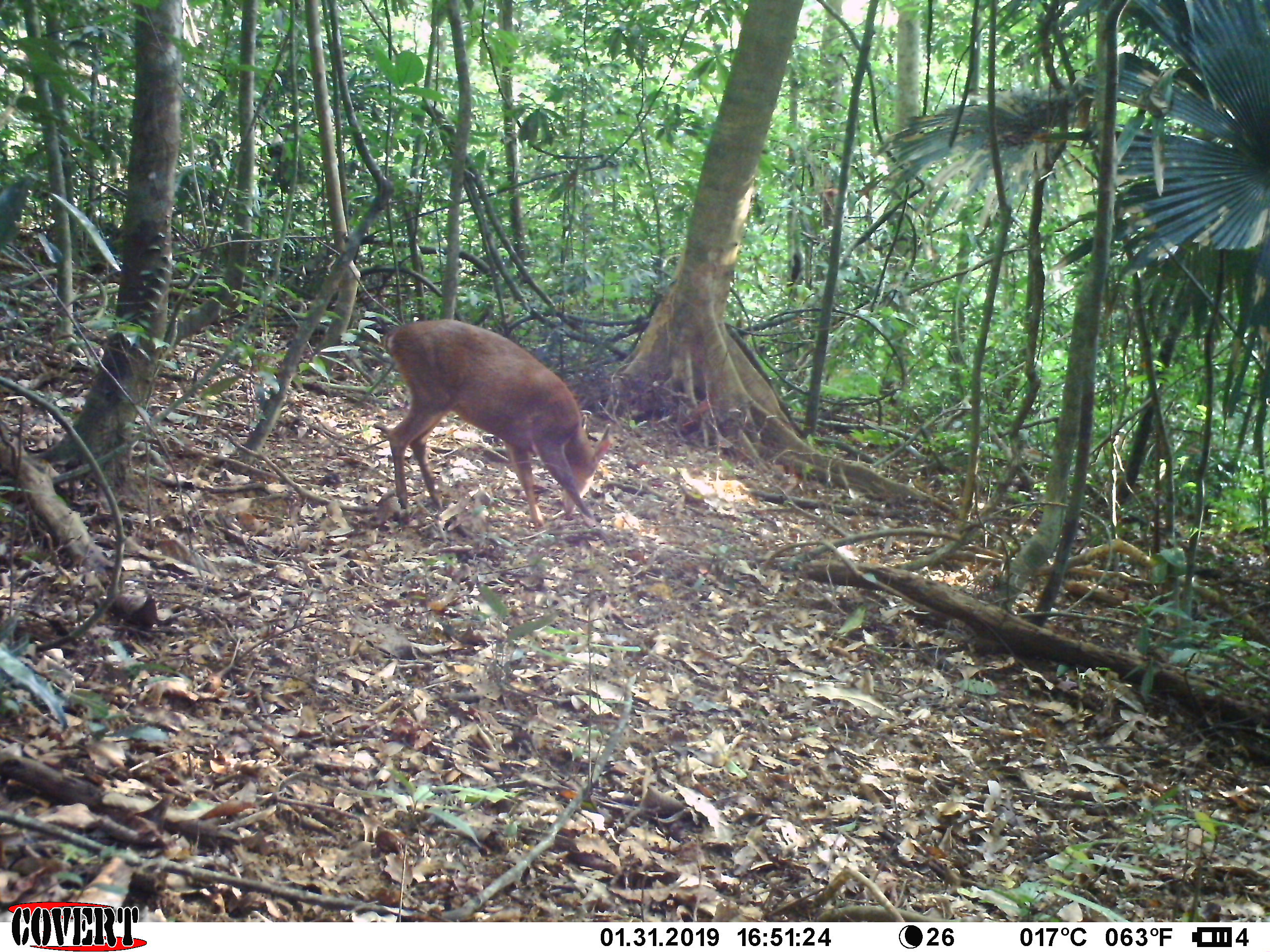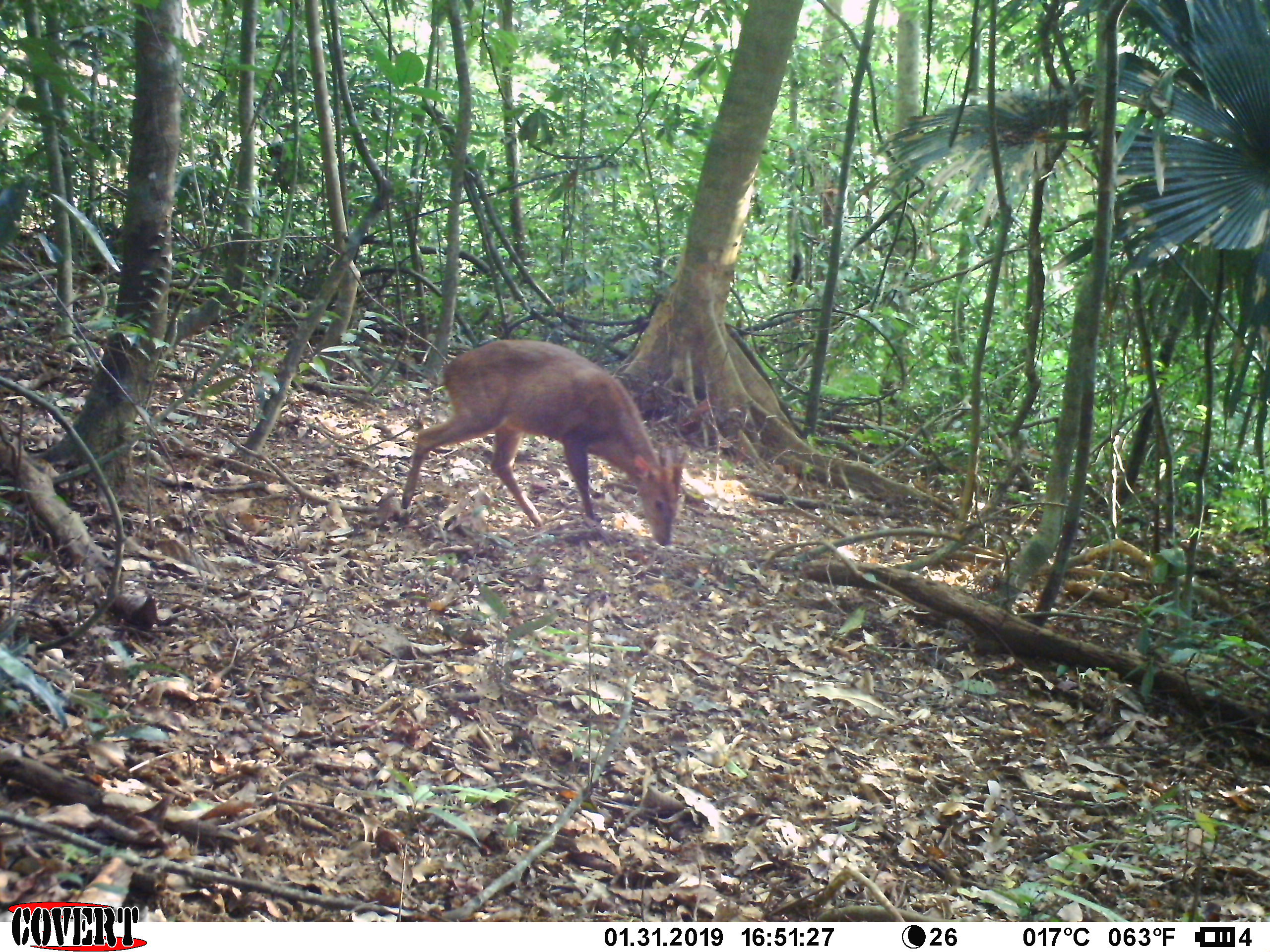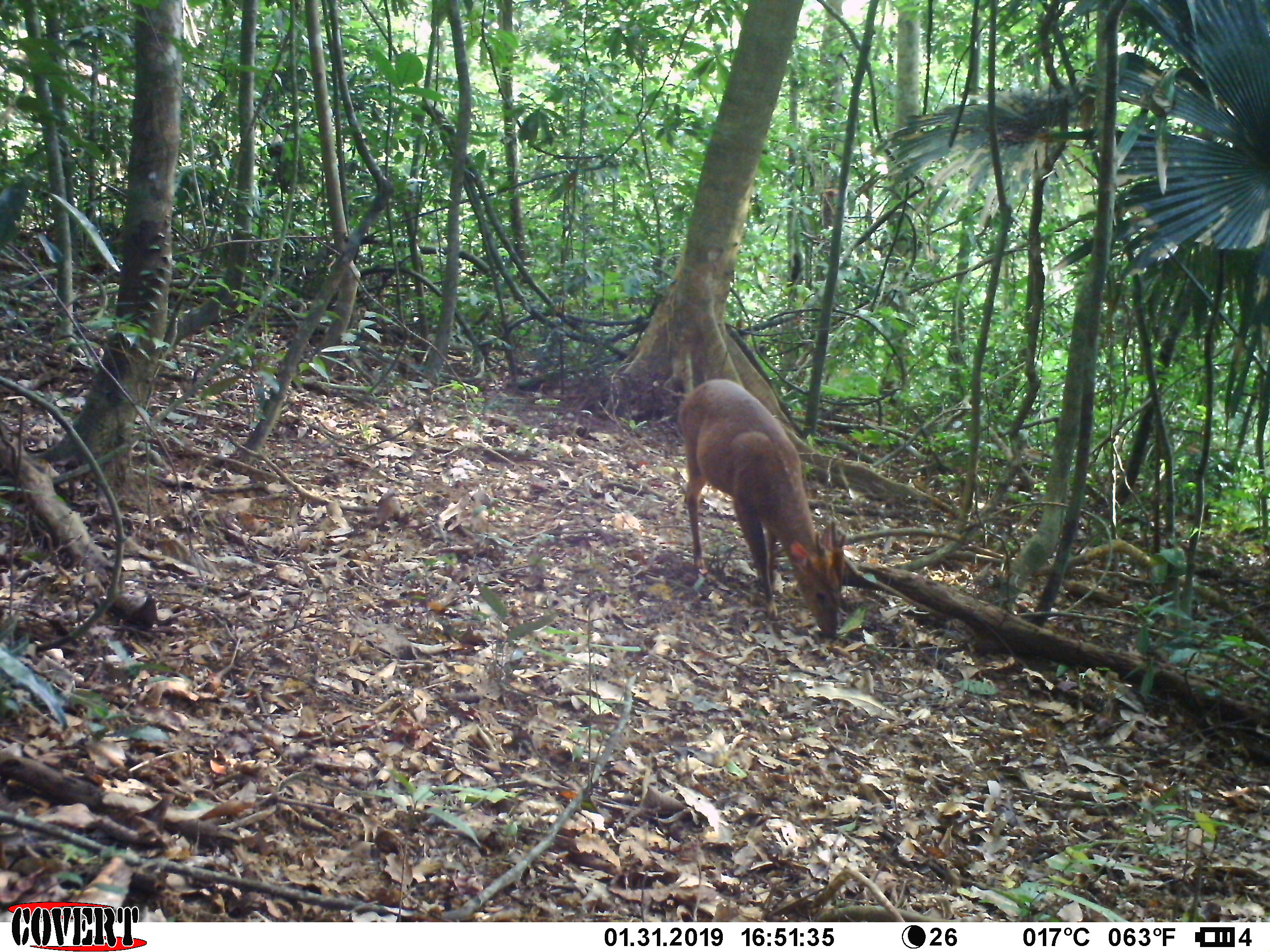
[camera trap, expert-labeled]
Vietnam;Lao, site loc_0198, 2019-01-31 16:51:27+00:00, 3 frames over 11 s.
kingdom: Animalia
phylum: Chordata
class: Mammalia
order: Artiodactyla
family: Cervidae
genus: Muntiacus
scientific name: Muntiacus vuquangensis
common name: large-antlered muntjac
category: large antlered muntjac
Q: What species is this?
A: Large antlered muntjac (large-antlered muntjac) (Muntiacus vuquangensis).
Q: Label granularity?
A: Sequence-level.